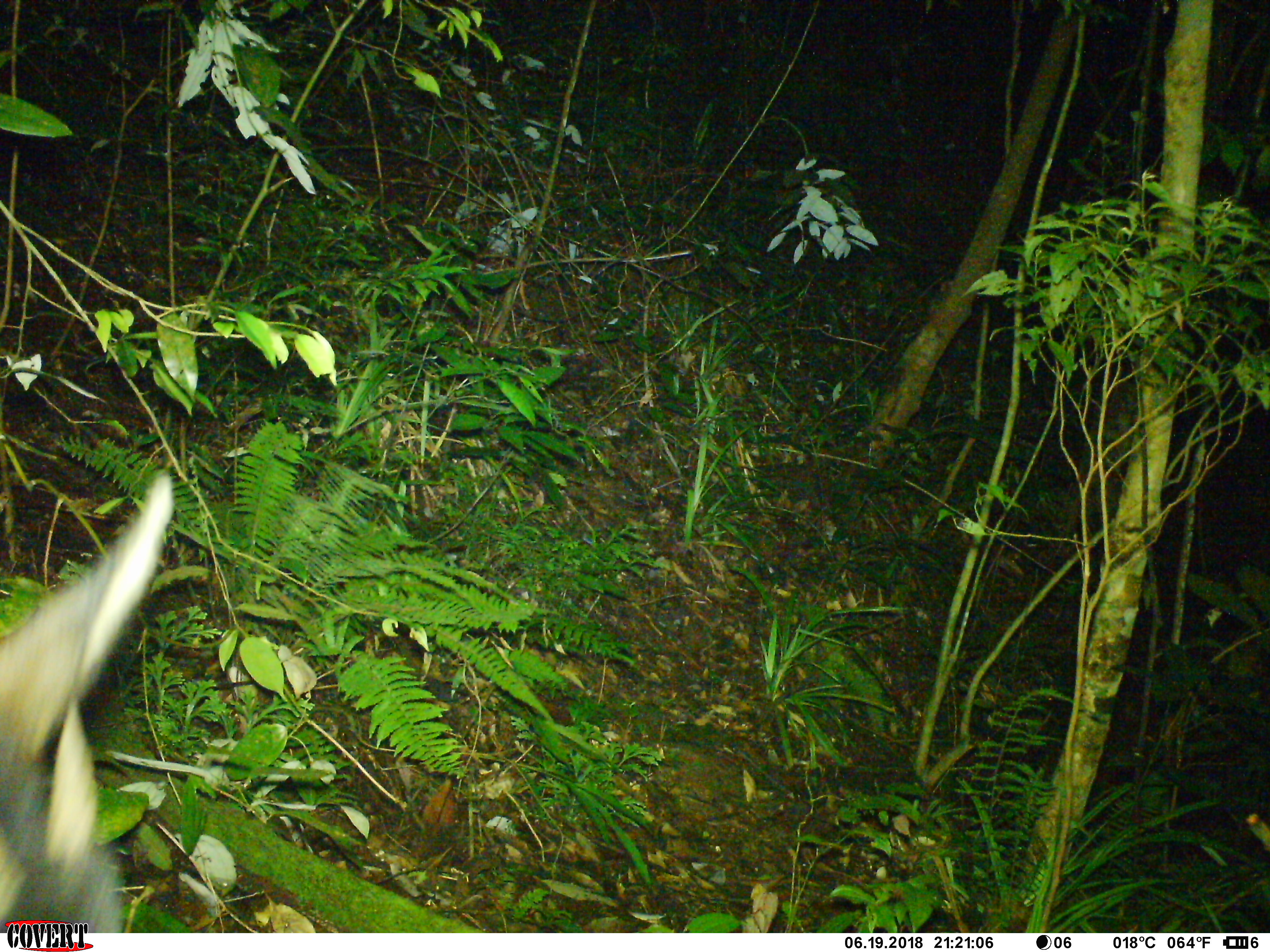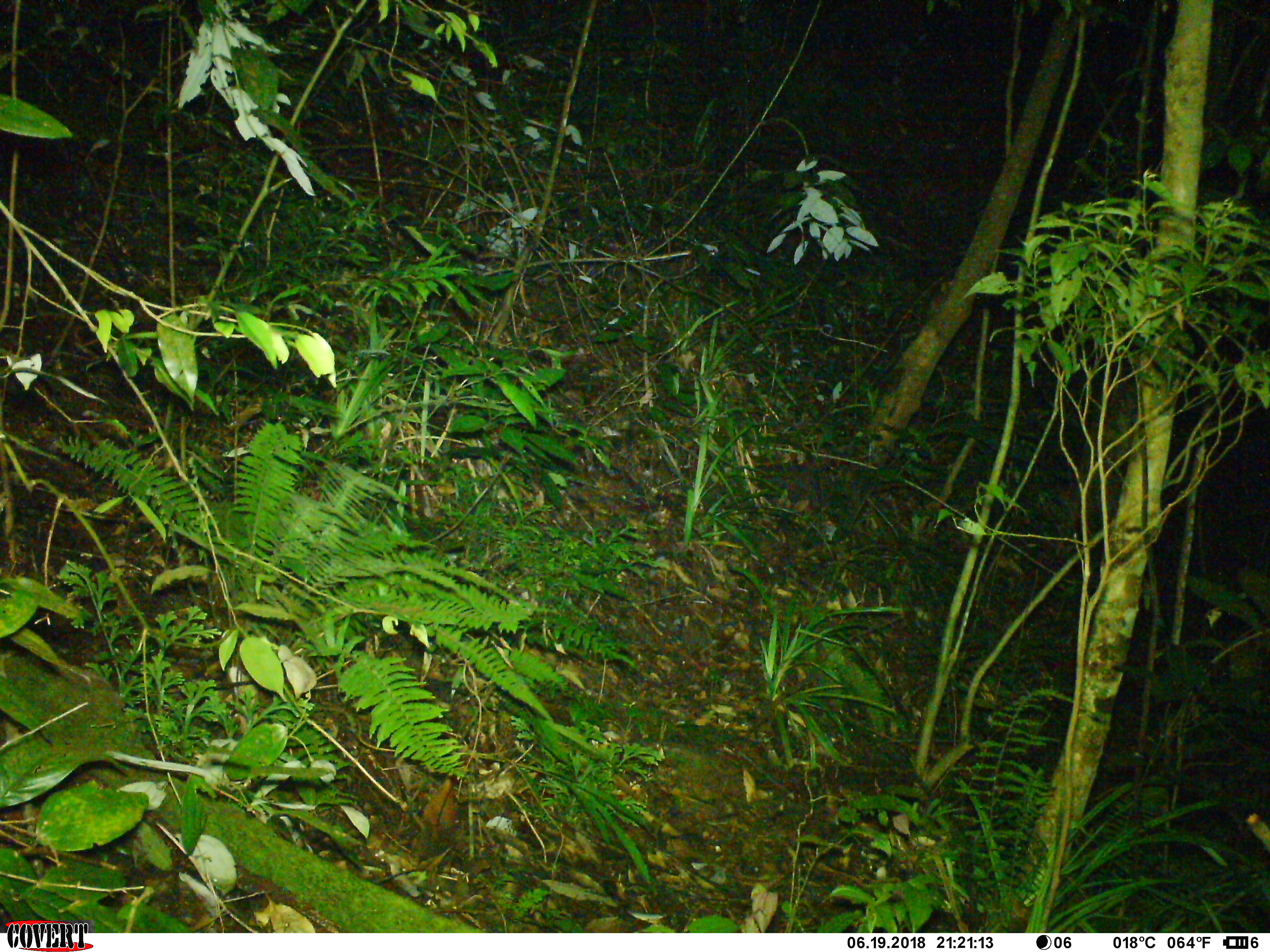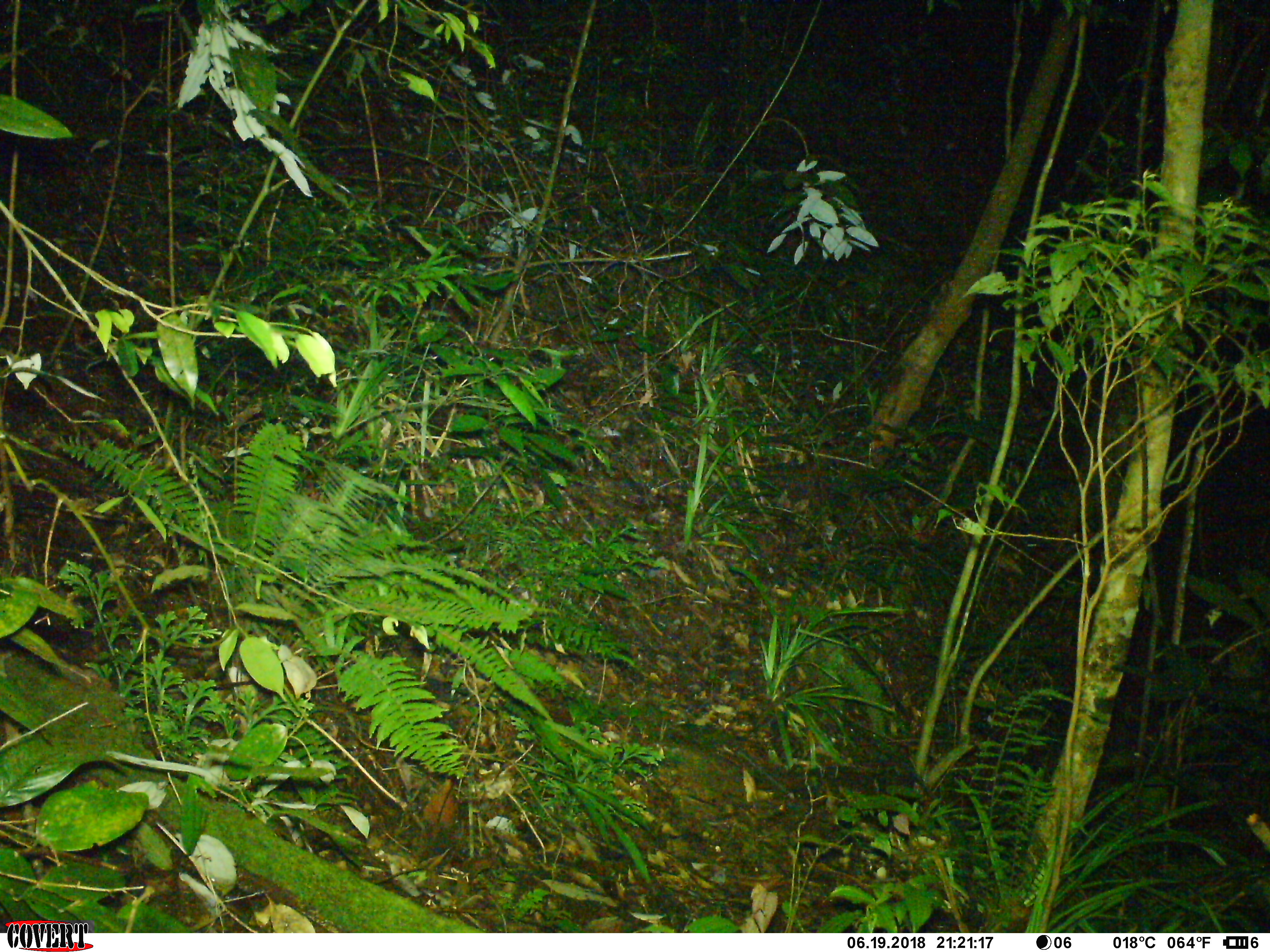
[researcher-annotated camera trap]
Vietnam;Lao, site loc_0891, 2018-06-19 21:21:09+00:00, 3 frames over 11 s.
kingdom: Animalia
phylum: Chordata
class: Mammalia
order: Artiodactyla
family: Bovidae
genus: Capricornis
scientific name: Capricornis sumatraensis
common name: chinese serow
Chinese serow (Capricornis sumatraensis). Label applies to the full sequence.